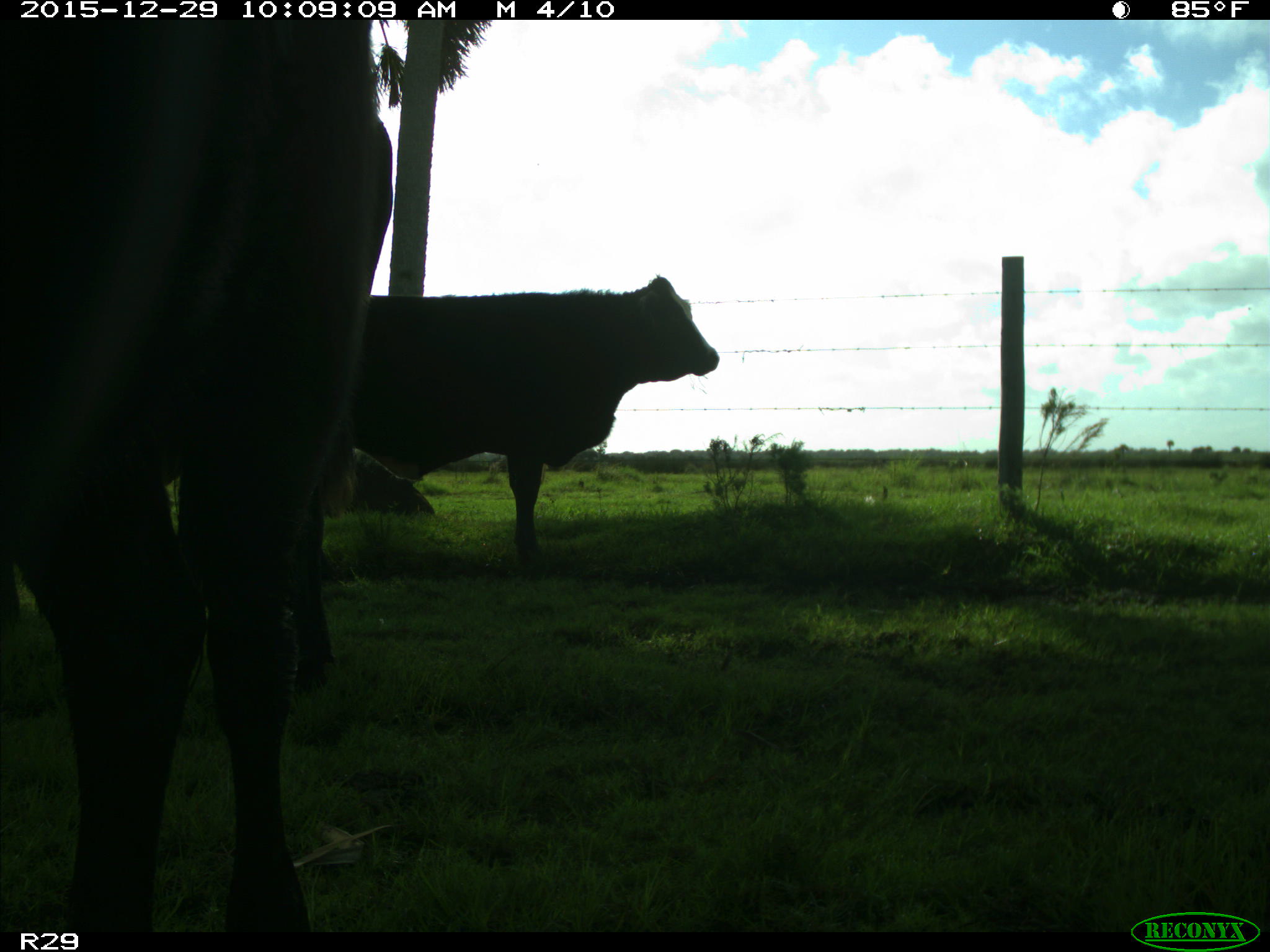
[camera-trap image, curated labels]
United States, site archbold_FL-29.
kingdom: Animalia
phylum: Chordata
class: Mammalia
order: Artiodactyla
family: Bovidae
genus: Bos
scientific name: Bos taurus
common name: domestic cow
Bos taurus (domestic cow).